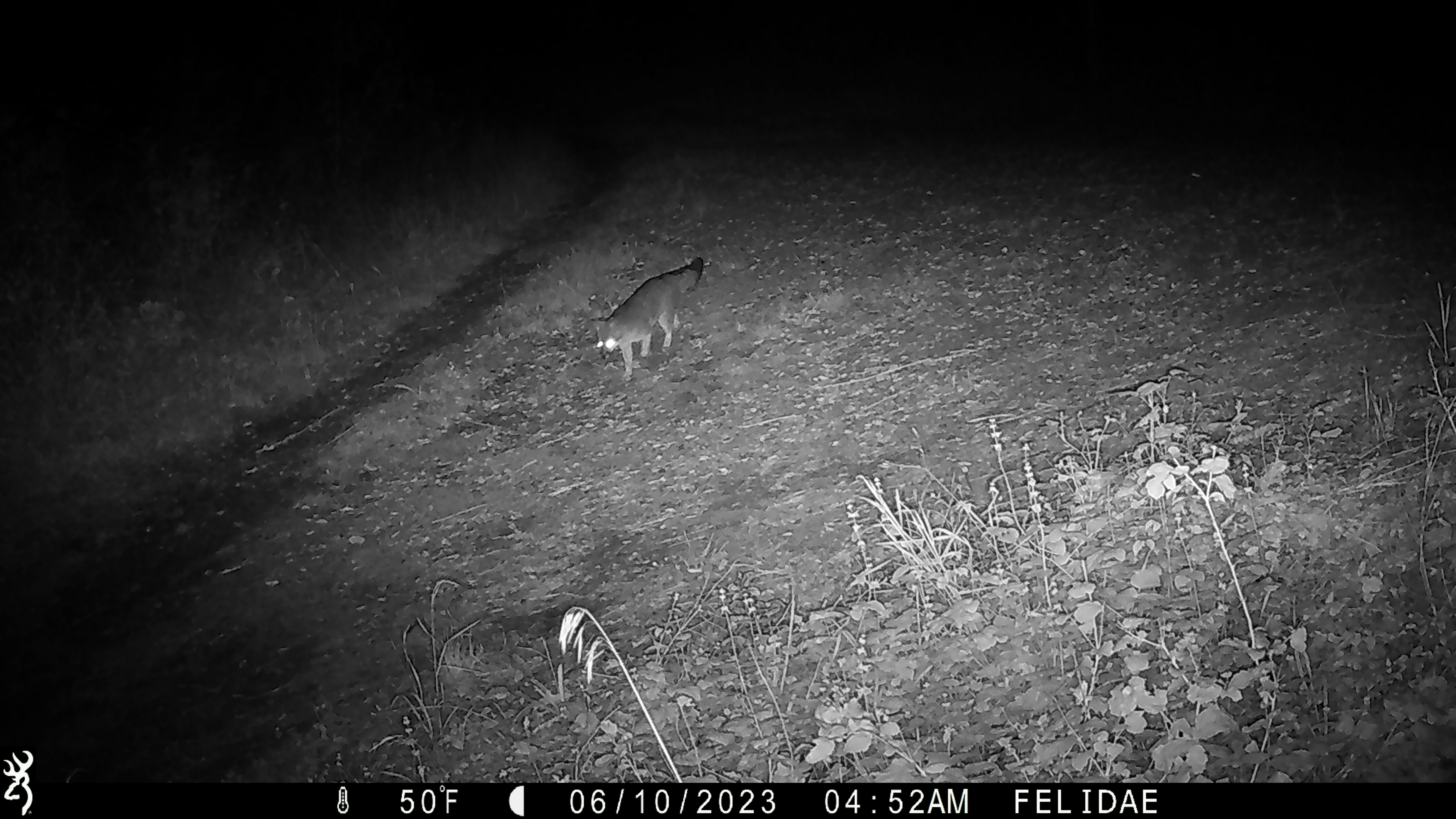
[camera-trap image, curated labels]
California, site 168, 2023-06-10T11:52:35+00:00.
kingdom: Animalia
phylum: Chordata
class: Mammalia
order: Carnivora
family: Canidae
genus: Urocyon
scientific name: Urocyon cinereoargenteus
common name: gray fox